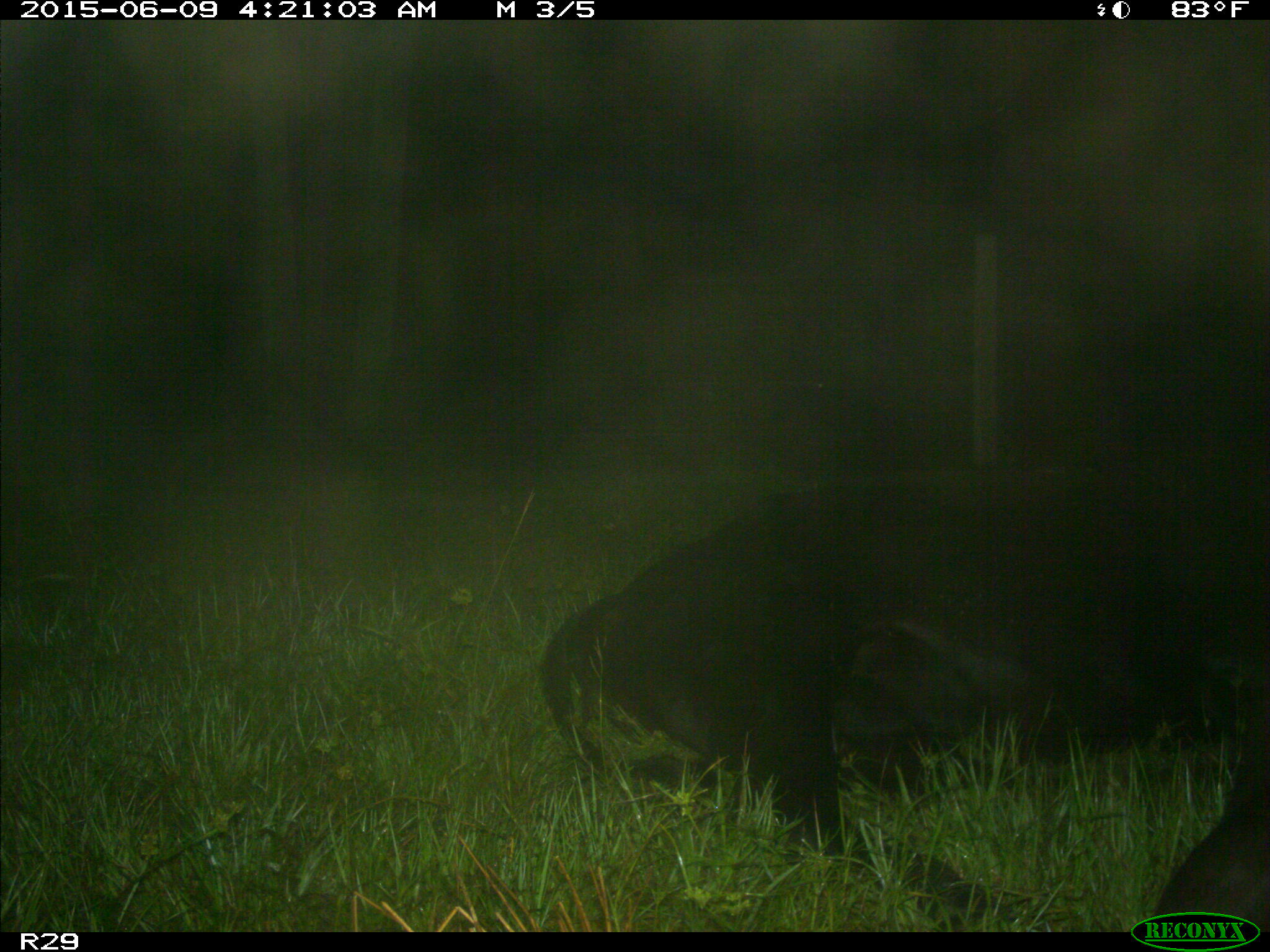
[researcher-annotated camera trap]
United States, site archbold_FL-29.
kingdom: Animalia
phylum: Chordata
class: Mammalia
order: Artiodactyla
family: Bovidae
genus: Bos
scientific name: Bos taurus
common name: domestic cow